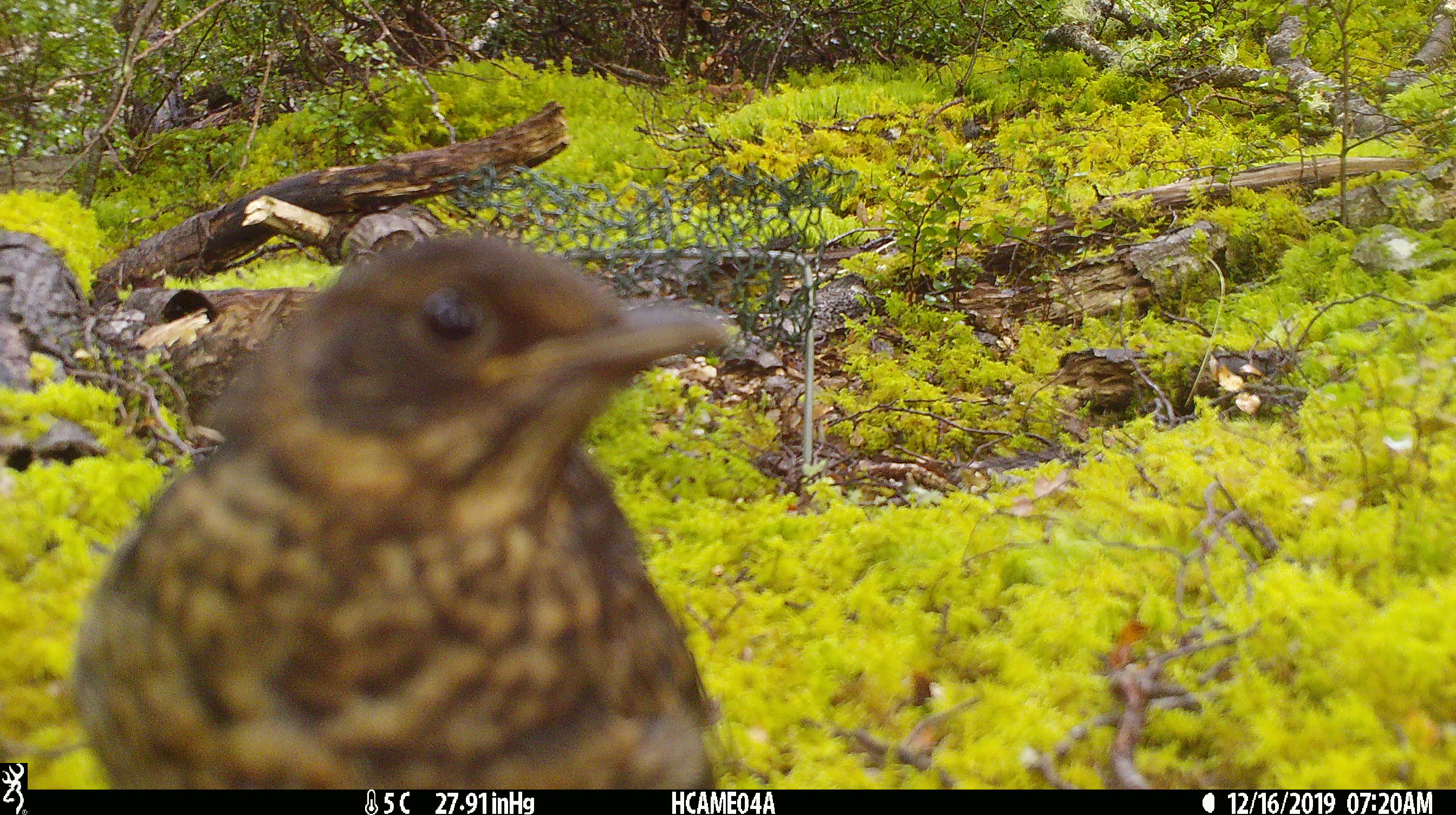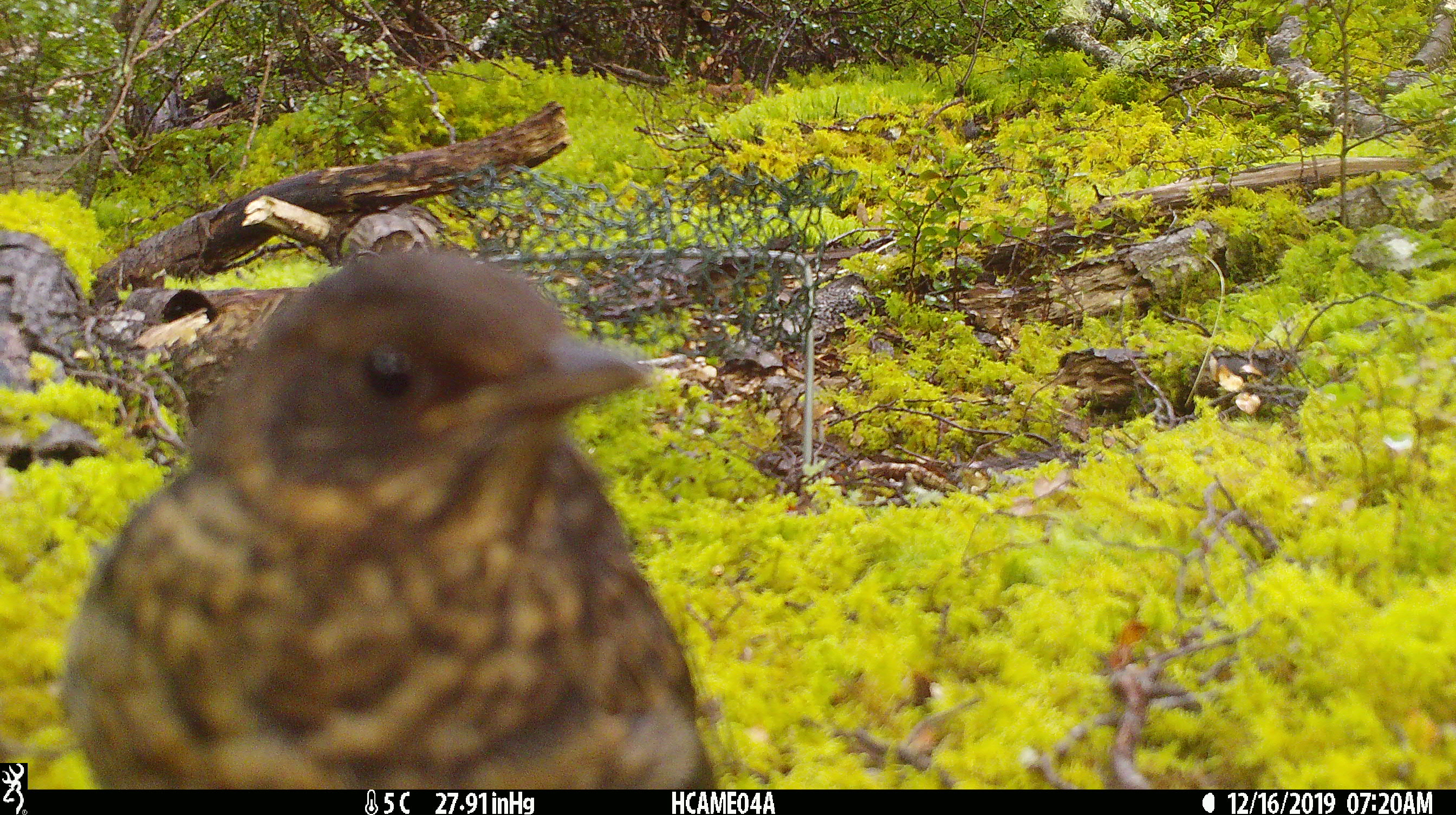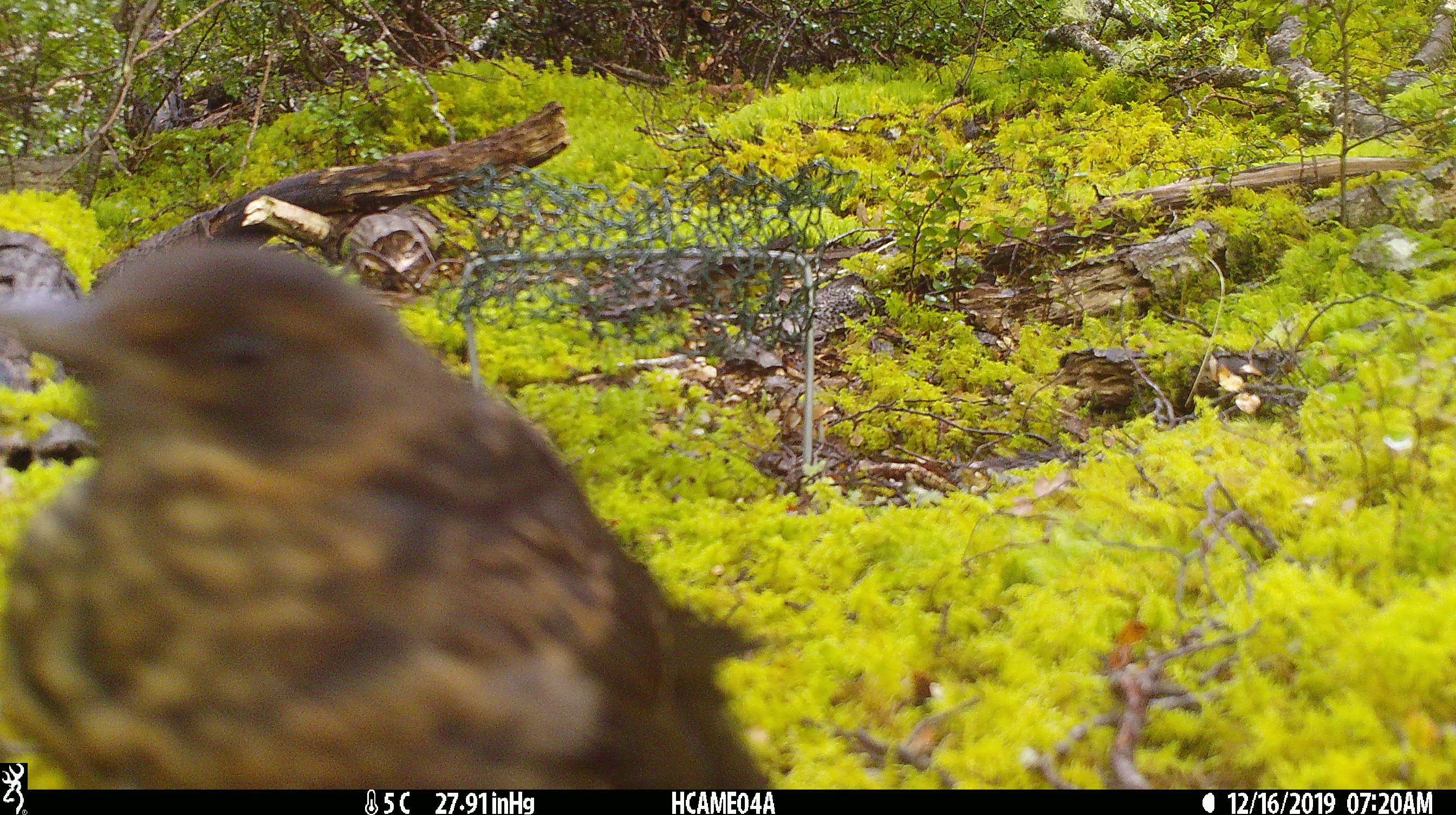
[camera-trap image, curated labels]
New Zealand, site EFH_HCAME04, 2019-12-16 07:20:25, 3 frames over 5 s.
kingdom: Animalia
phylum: Chordata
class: Aves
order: Passeriformes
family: Turdidae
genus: Turdus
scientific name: Turdus merula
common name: eurasian blackbird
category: blackbird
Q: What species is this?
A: Blackbird (eurasian blackbird) (Turdus merula).